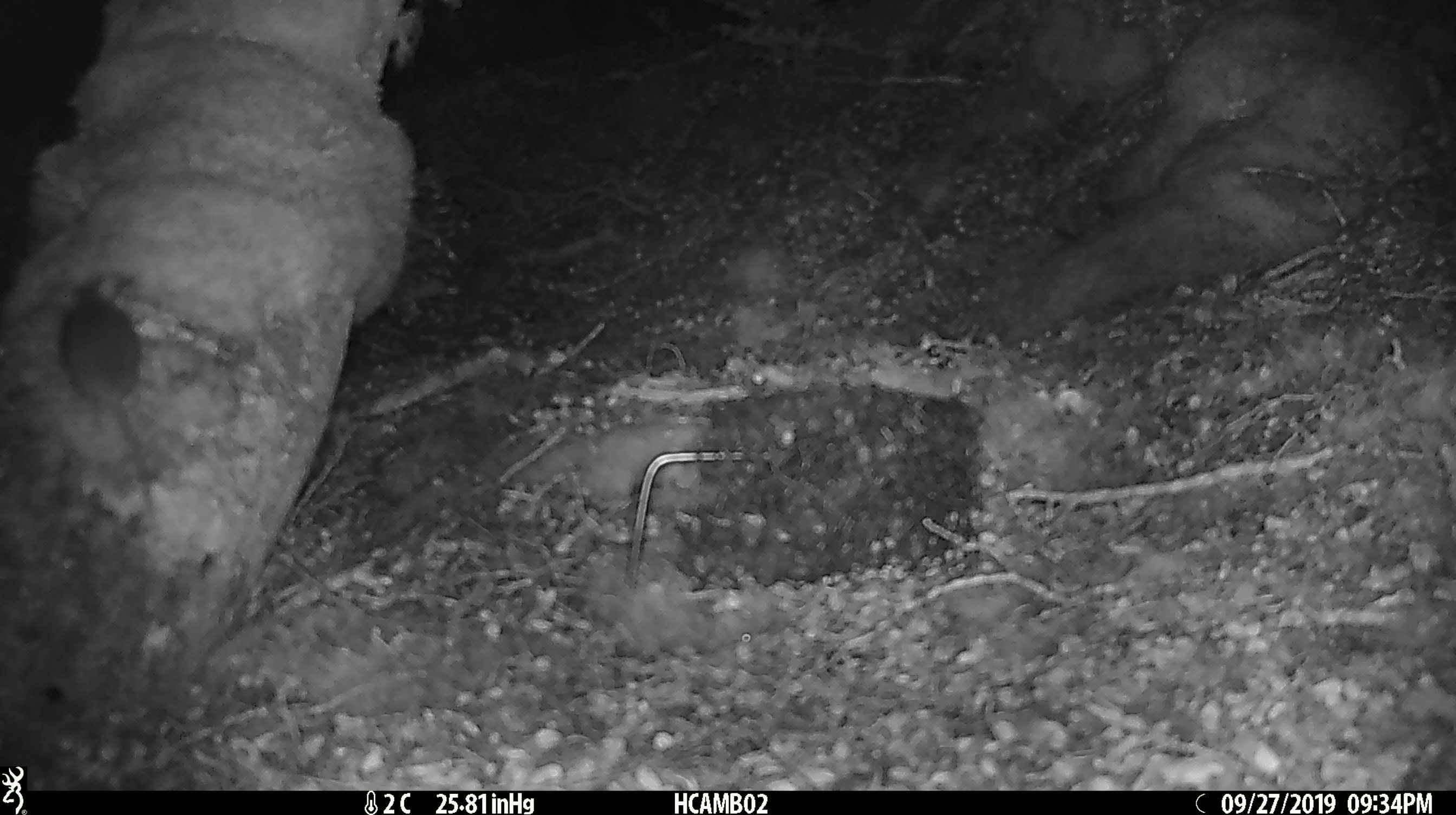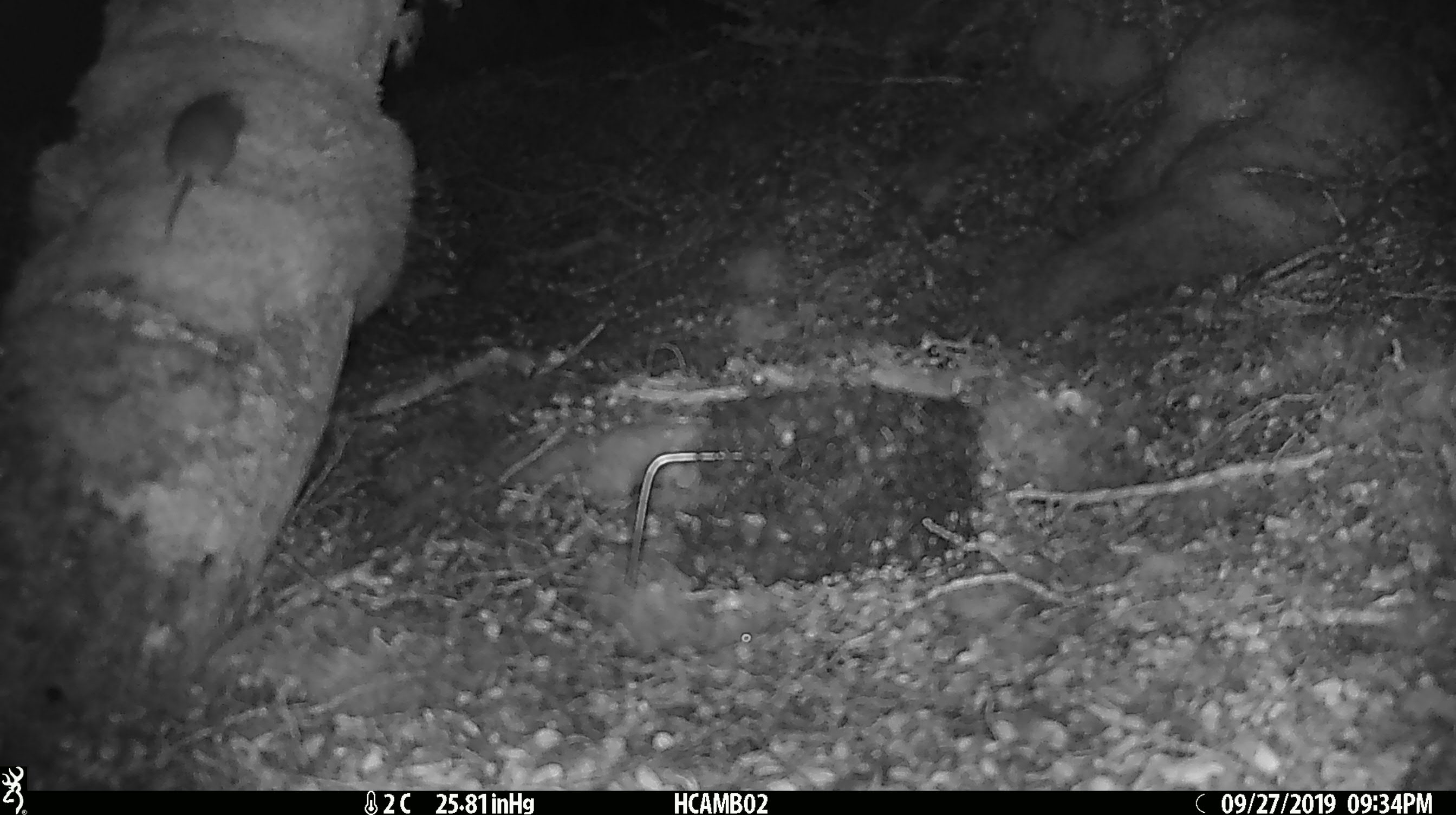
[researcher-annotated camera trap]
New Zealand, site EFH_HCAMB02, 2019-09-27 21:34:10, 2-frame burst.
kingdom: Animalia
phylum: Chordata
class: Mammalia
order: Rodentia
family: Muridae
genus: Mus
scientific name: Mus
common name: mouse